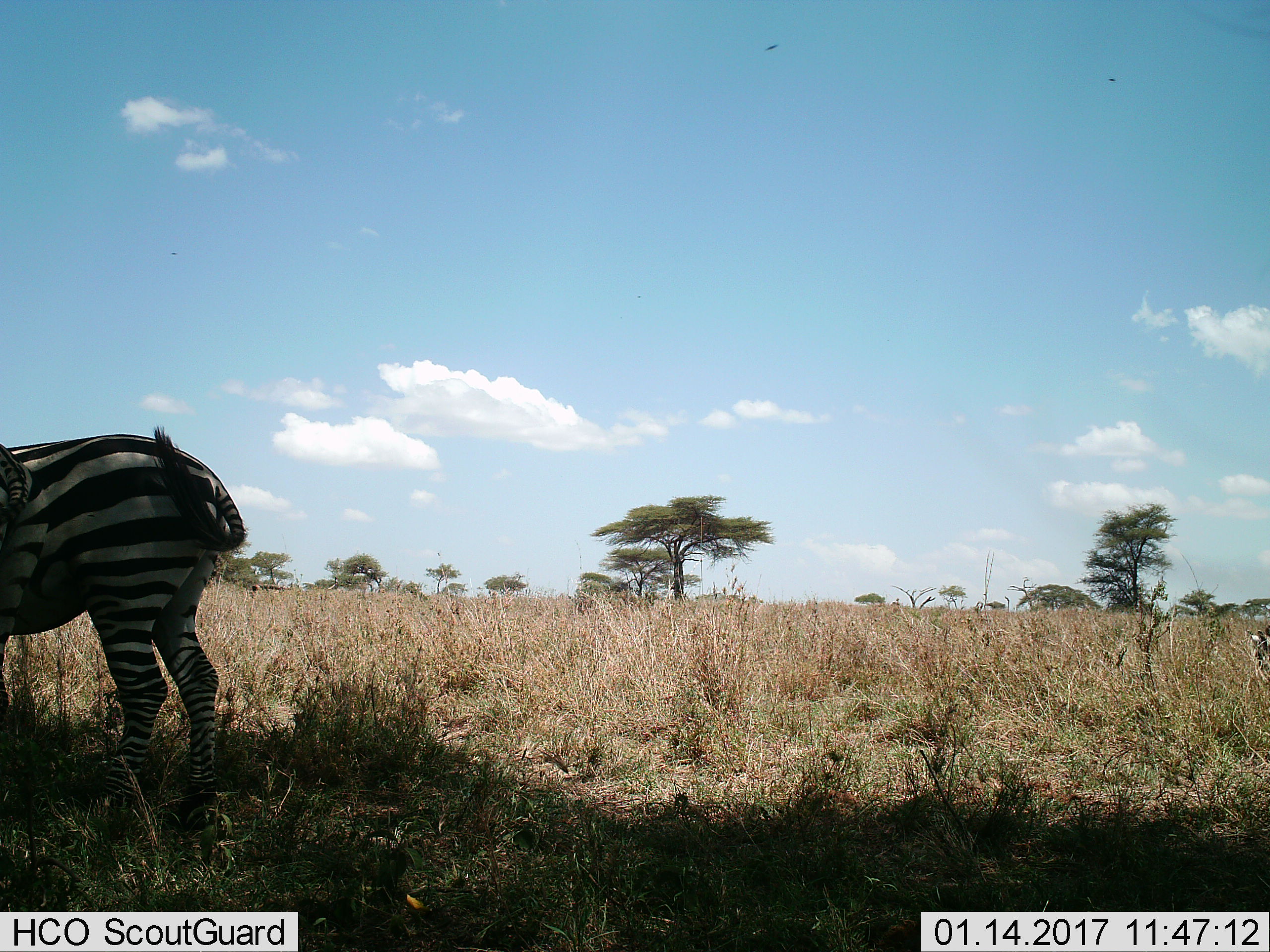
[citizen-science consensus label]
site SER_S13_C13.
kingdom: Animalia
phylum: Chordata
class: Mammalia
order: Perissodactyla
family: Equidae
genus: Equus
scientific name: Equus quagga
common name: plains zebra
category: zebraplains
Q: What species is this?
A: Zebraplains (plains zebra) (Equus quagga).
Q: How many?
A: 2.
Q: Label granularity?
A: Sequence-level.